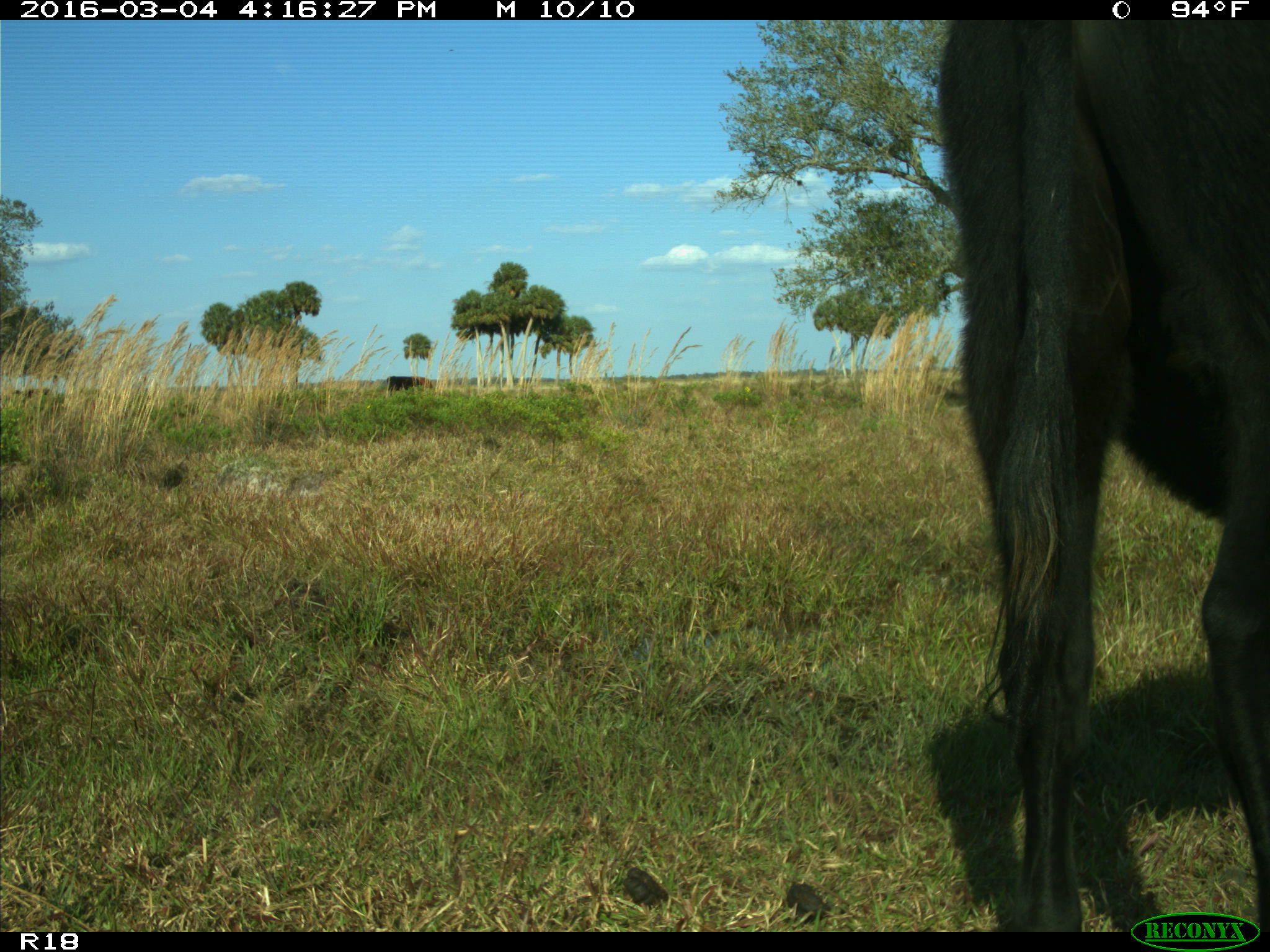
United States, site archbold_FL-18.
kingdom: Animalia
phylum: Chordata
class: Mammalia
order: Artiodactyla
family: Bovidae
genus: Bos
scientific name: Bos taurus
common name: domestic cow